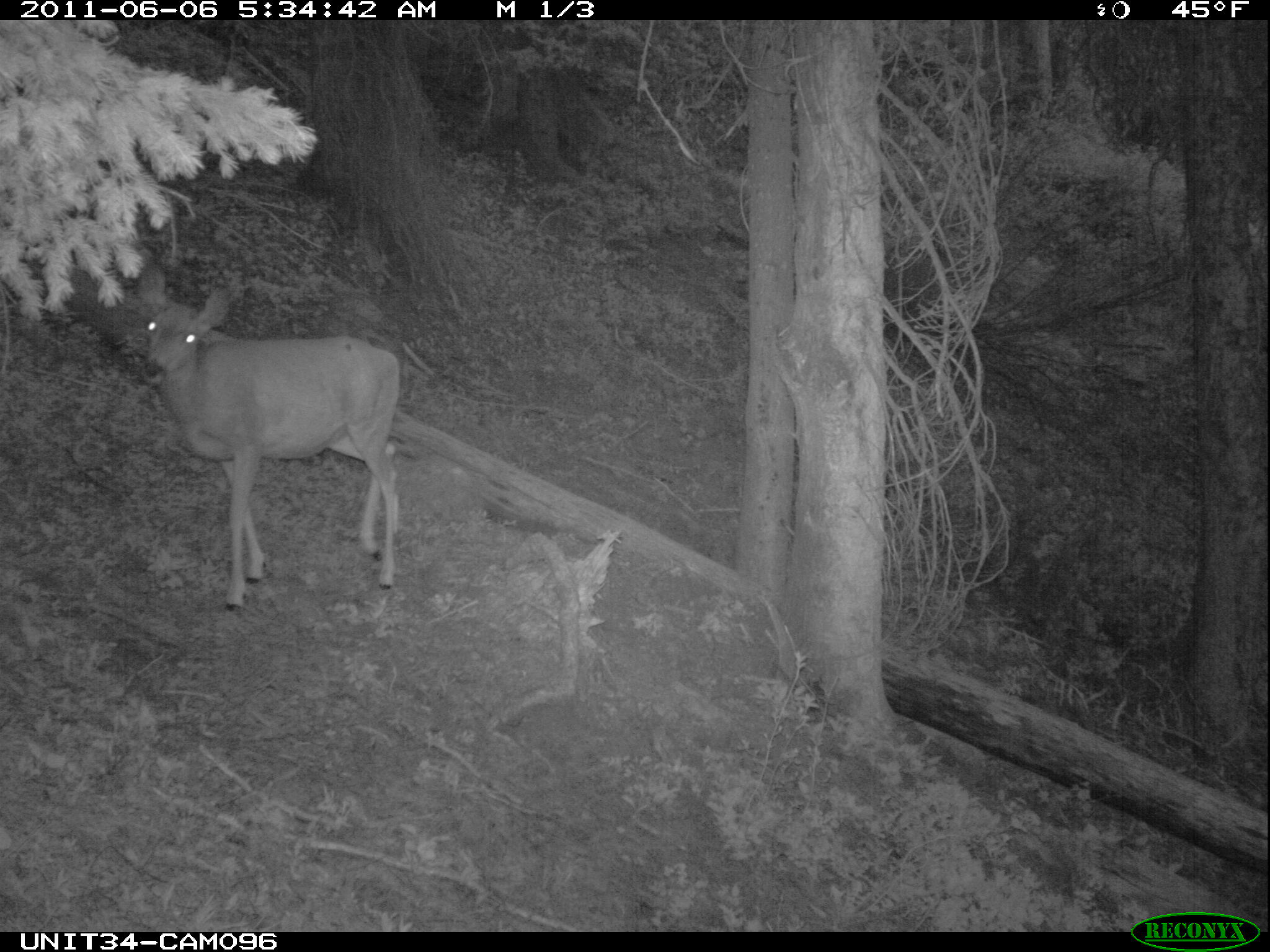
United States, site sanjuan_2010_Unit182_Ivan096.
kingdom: Animalia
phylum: Chordata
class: Mammalia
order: Artiodactyla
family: Cervidae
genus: Odocoileus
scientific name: Odocoileus hemionus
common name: mule deer